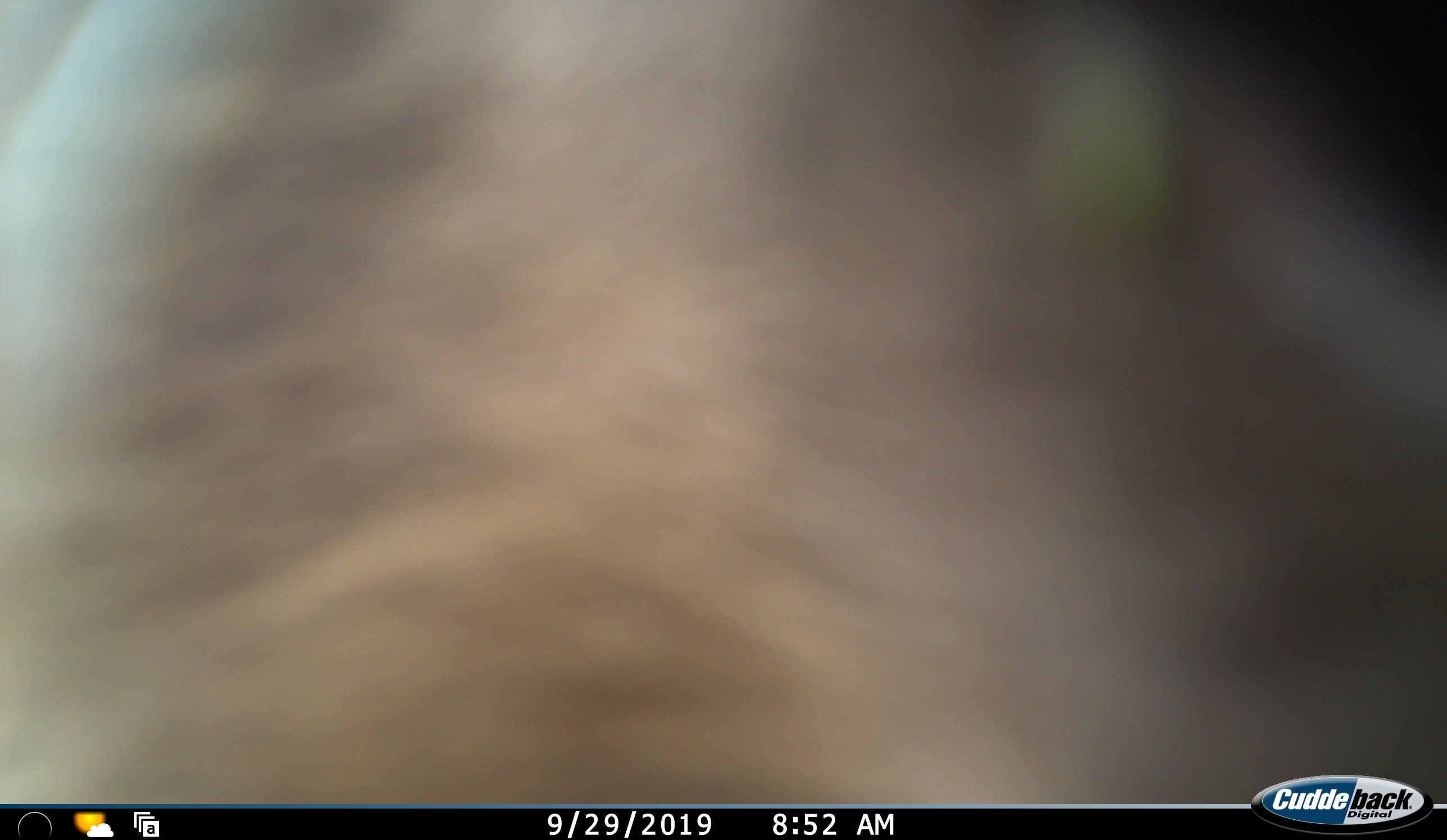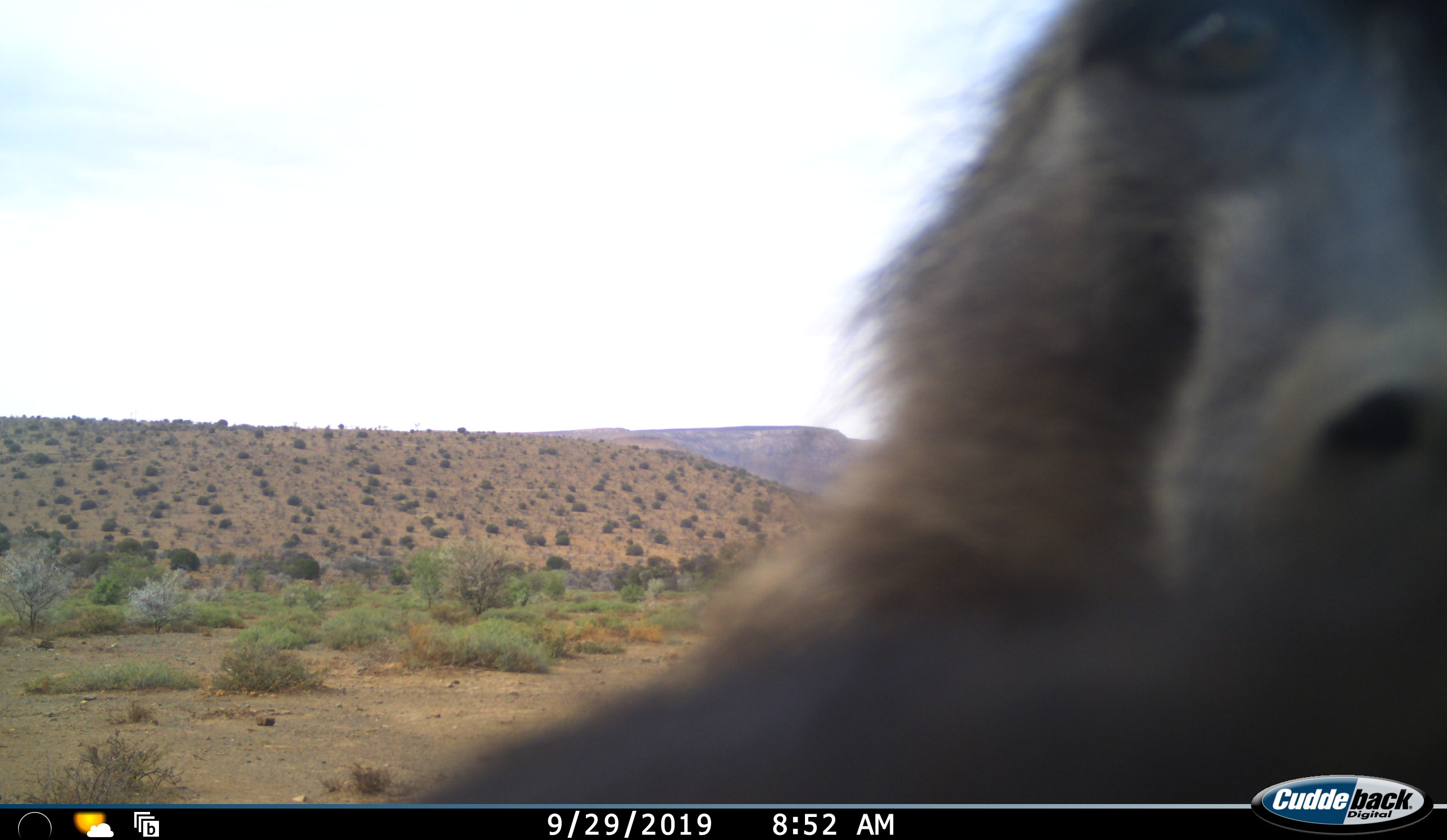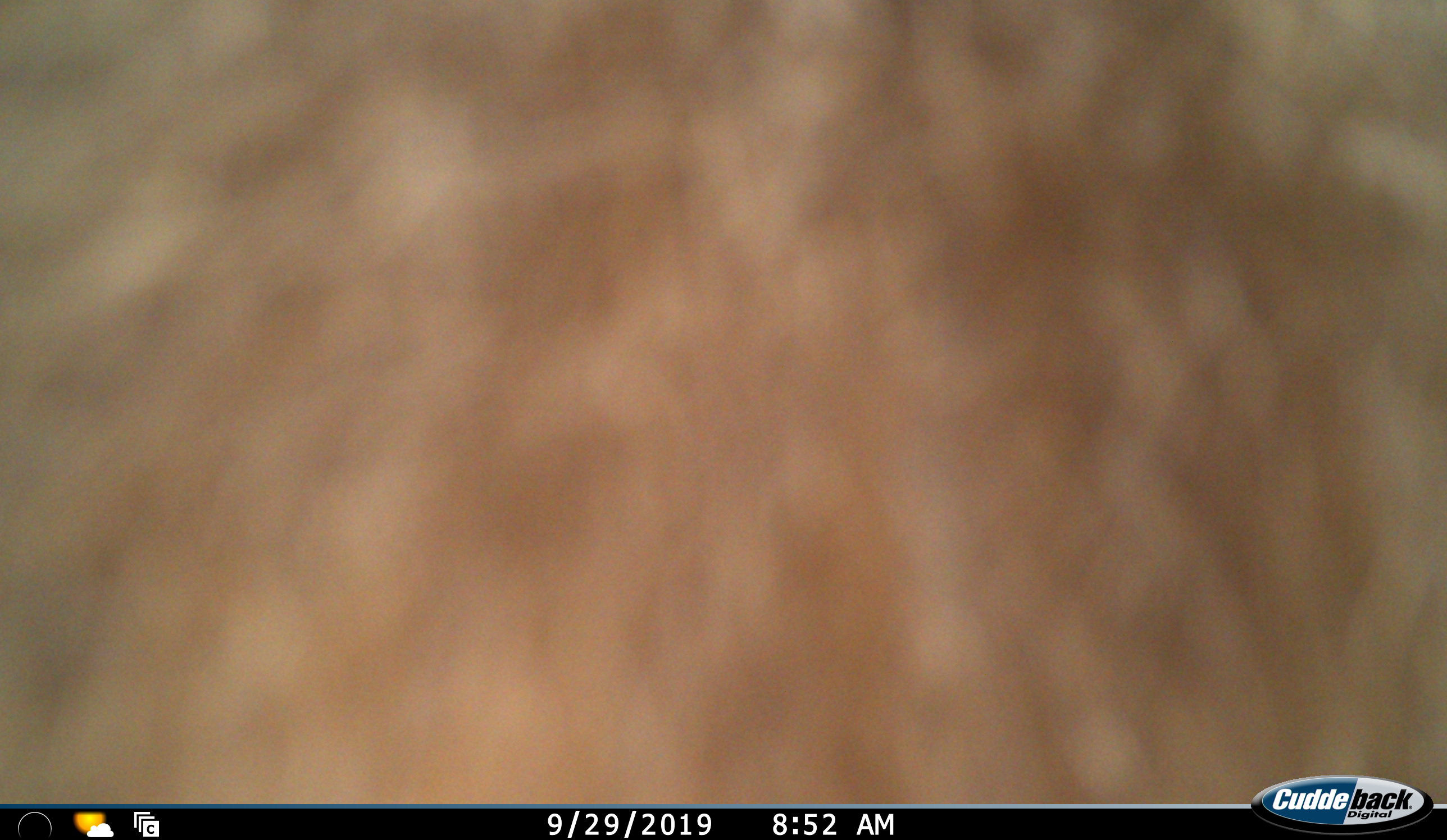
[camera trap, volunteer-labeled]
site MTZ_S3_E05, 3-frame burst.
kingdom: Animalia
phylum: Chordata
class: Mammalia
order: Primates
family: Cercopithecidae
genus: Papio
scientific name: Papio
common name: baboon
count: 1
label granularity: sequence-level